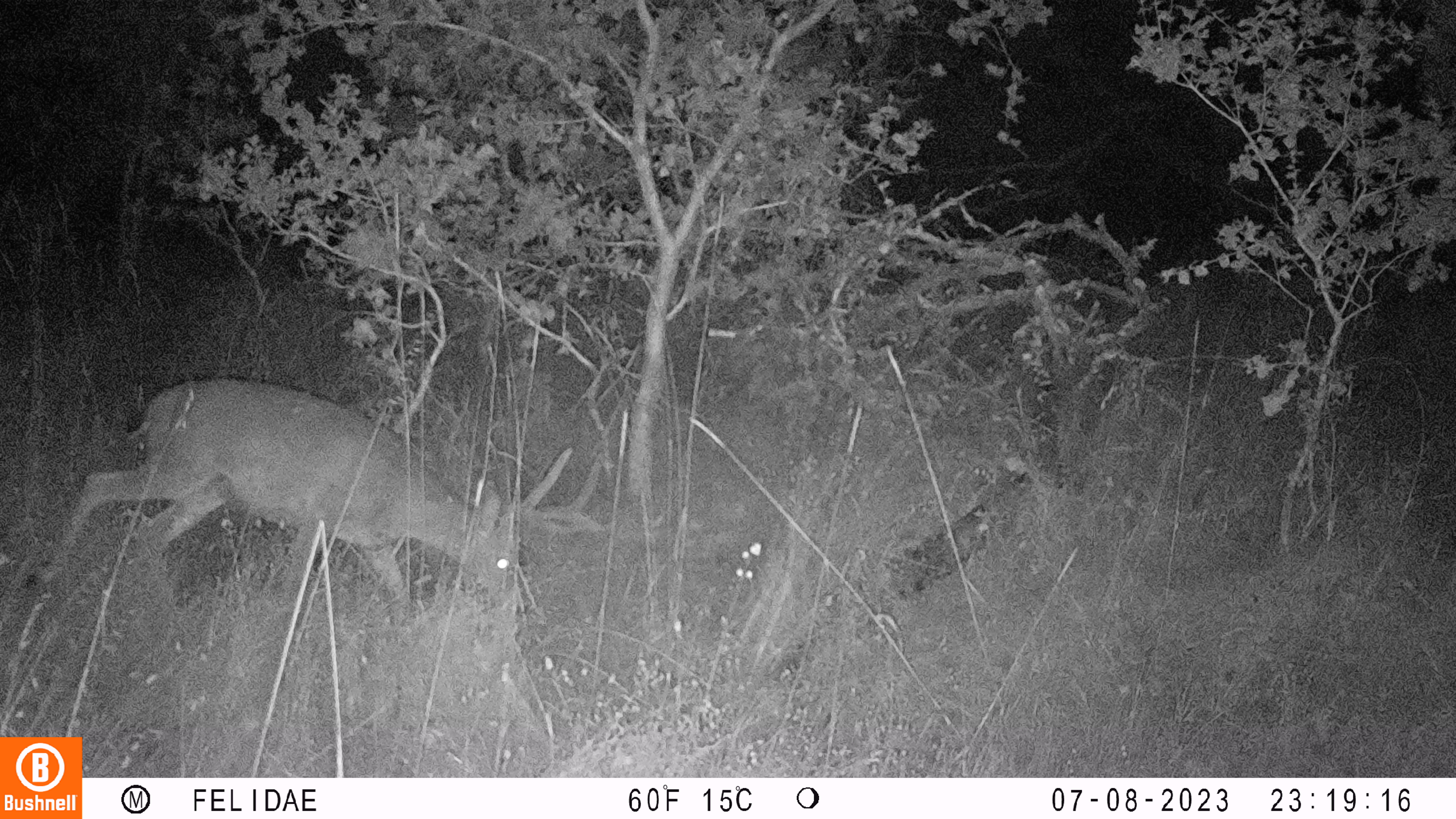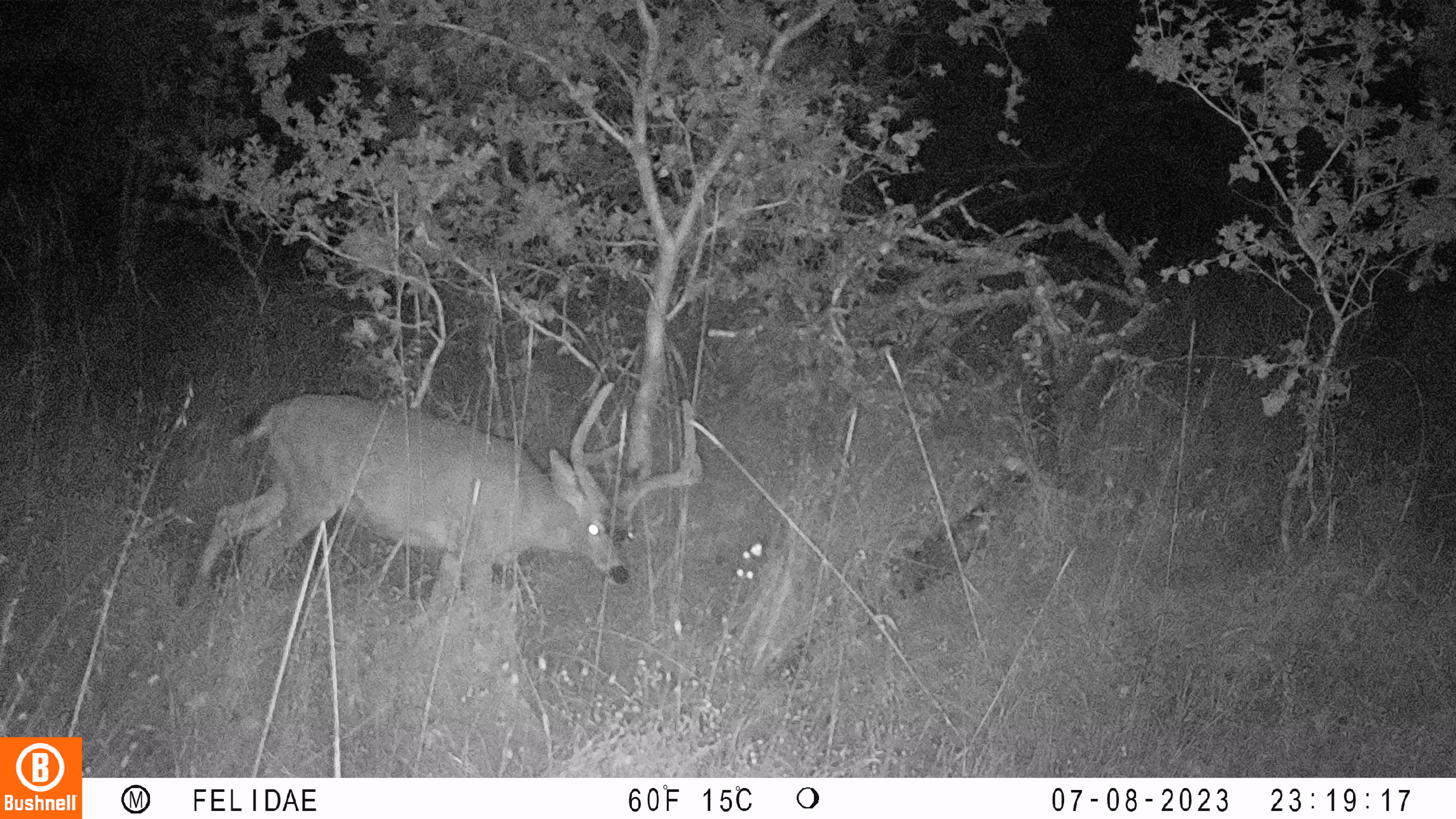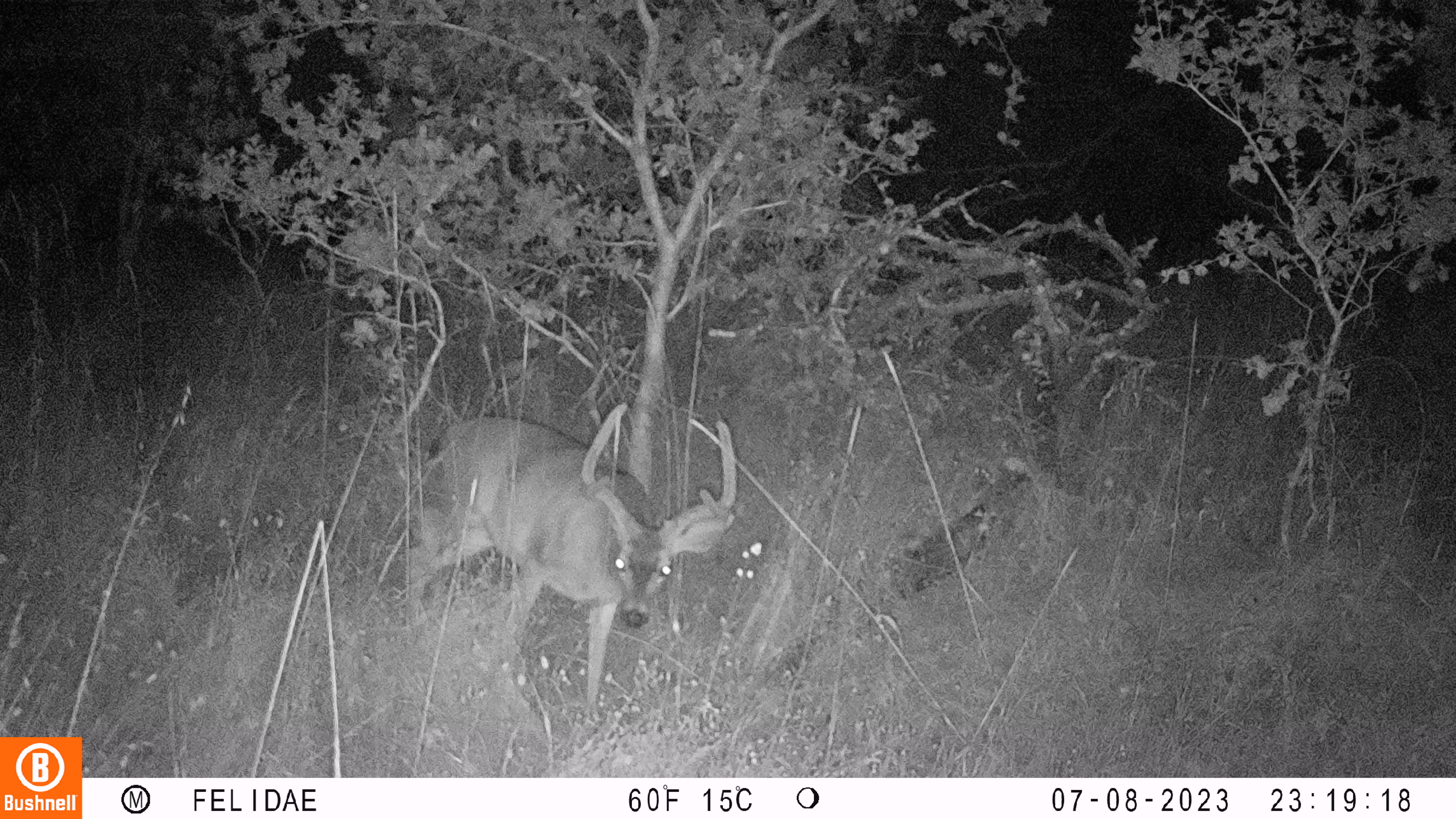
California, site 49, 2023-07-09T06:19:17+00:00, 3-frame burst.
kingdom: Animalia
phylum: Chordata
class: Mammalia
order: Artiodactyla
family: Cervidae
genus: Odocoileus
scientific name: Odocoileus hemionus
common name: mule deer